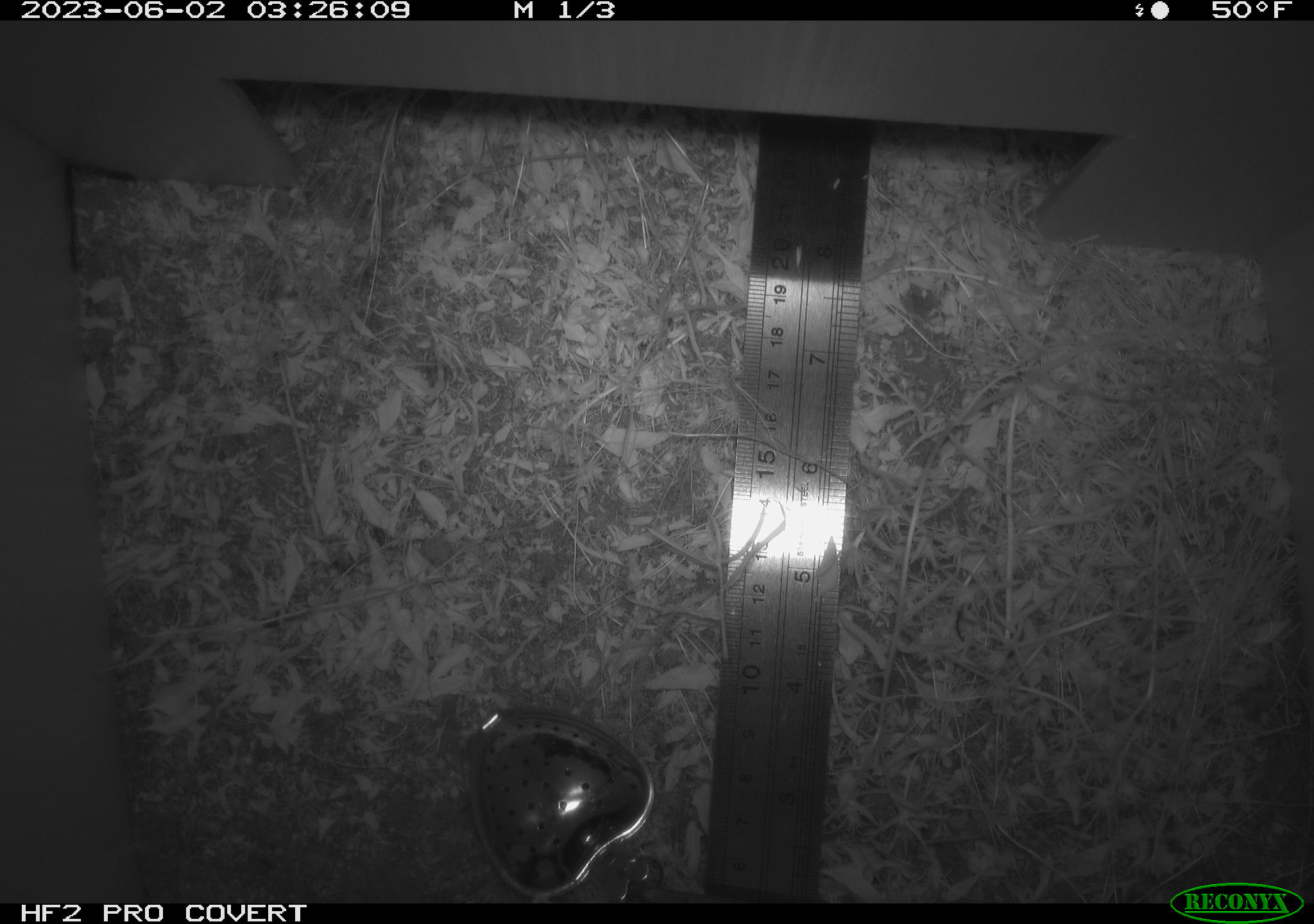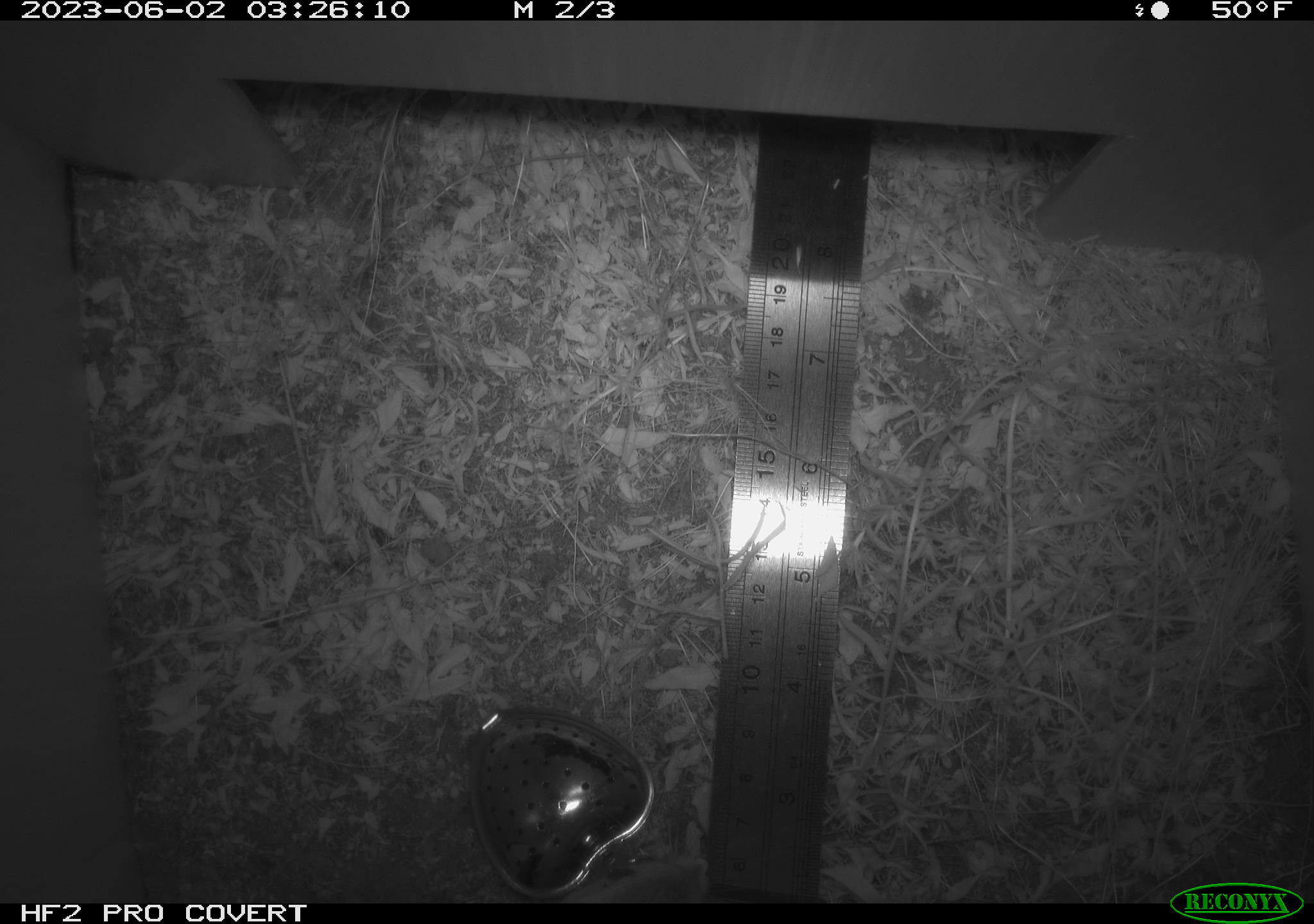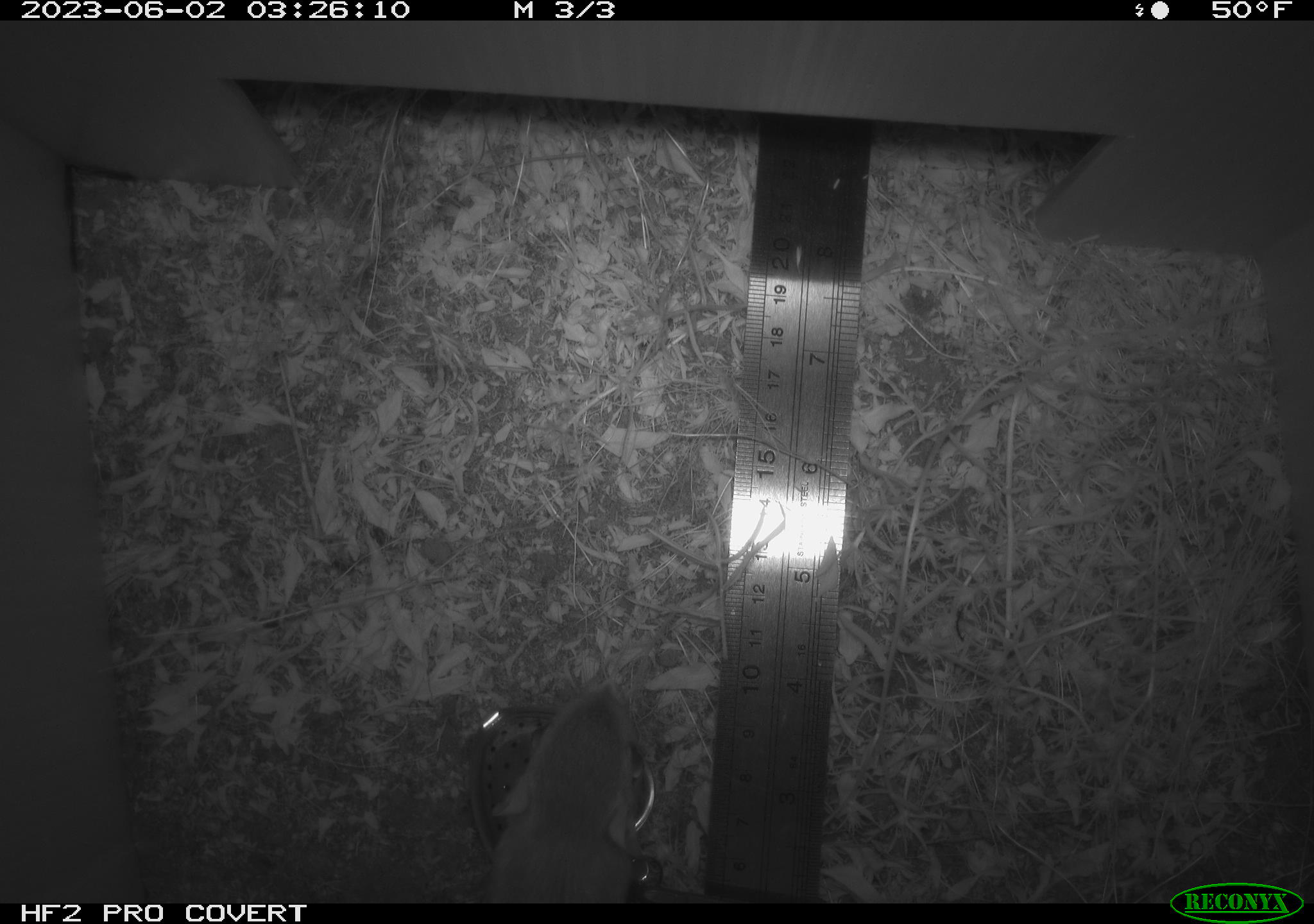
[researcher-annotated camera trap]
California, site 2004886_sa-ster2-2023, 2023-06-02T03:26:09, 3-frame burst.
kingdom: Animalia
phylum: Chordata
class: Mammalia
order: Rodentia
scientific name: Rodentia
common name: mouse species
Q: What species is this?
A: Mouse species (Rodentia).